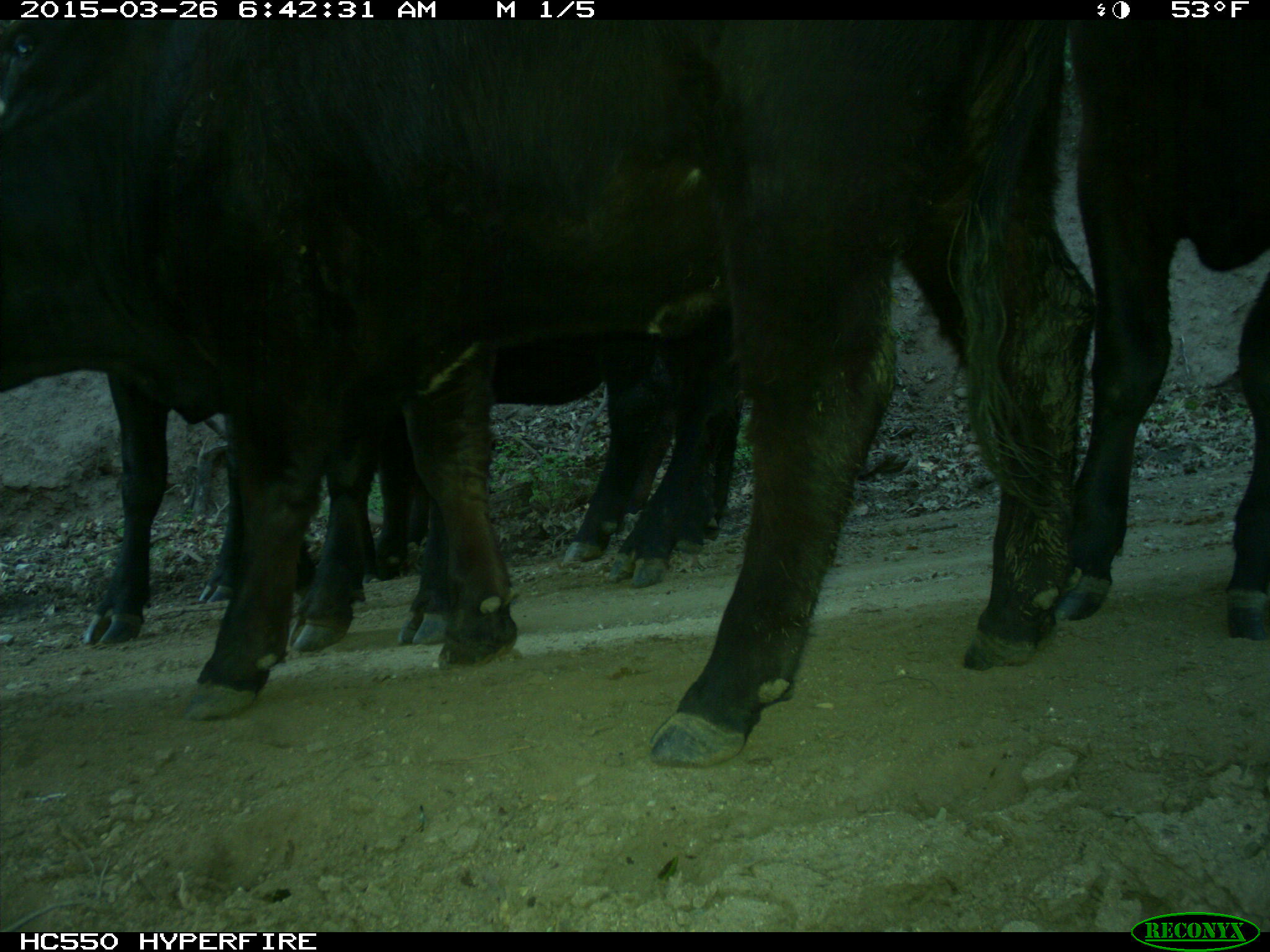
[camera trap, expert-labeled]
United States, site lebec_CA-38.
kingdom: Animalia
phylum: Chordata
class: Mammalia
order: Artiodactyla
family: Bovidae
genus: Bos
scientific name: Bos taurus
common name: domestic cow